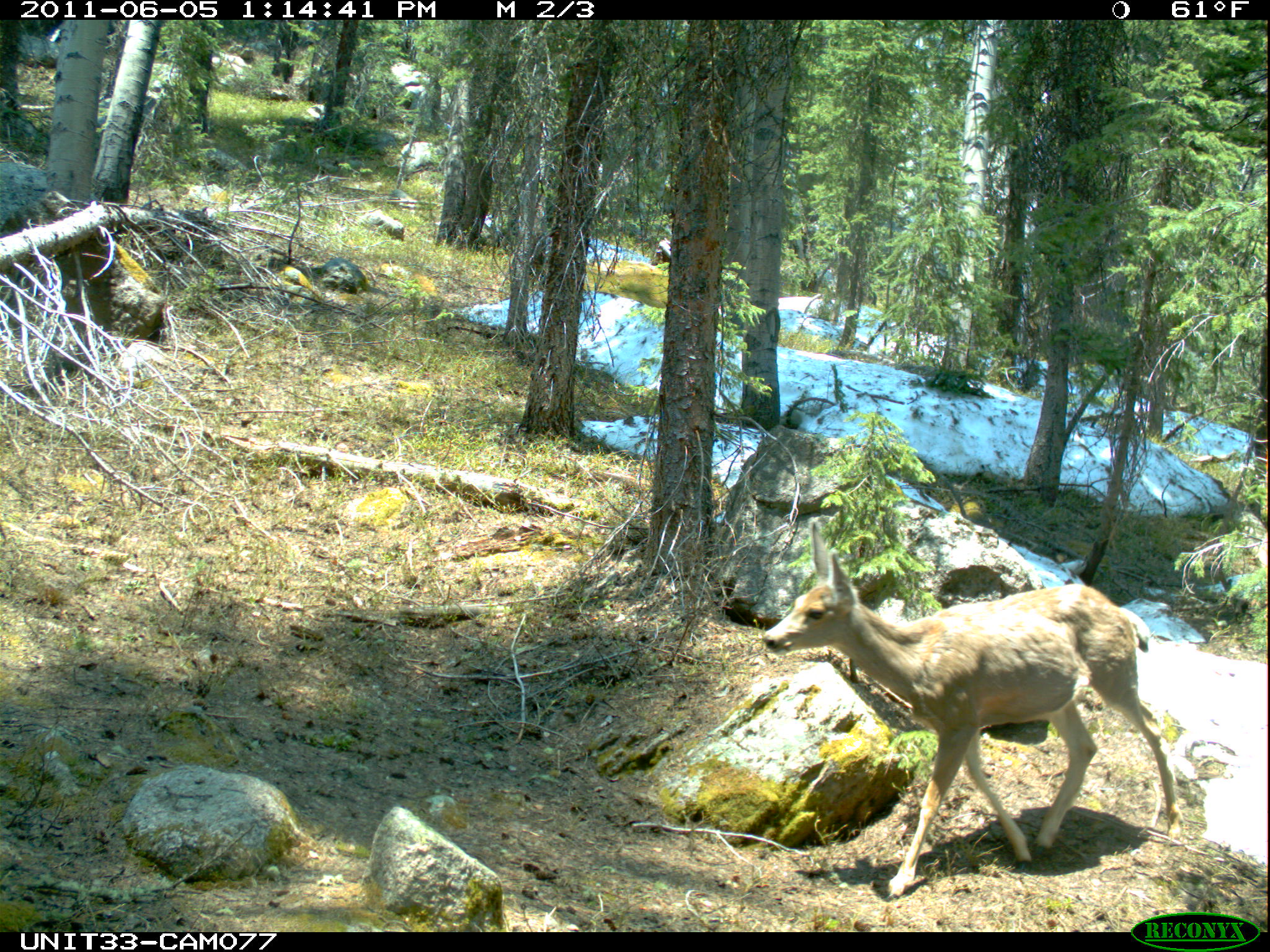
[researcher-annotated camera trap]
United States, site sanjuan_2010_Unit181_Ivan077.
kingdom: Animalia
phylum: Chordata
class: Mammalia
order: Artiodactyla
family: Cervidae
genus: Odocoileus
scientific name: Odocoileus hemionus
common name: mule deer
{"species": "Odocoileus hemionus (mule deer)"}